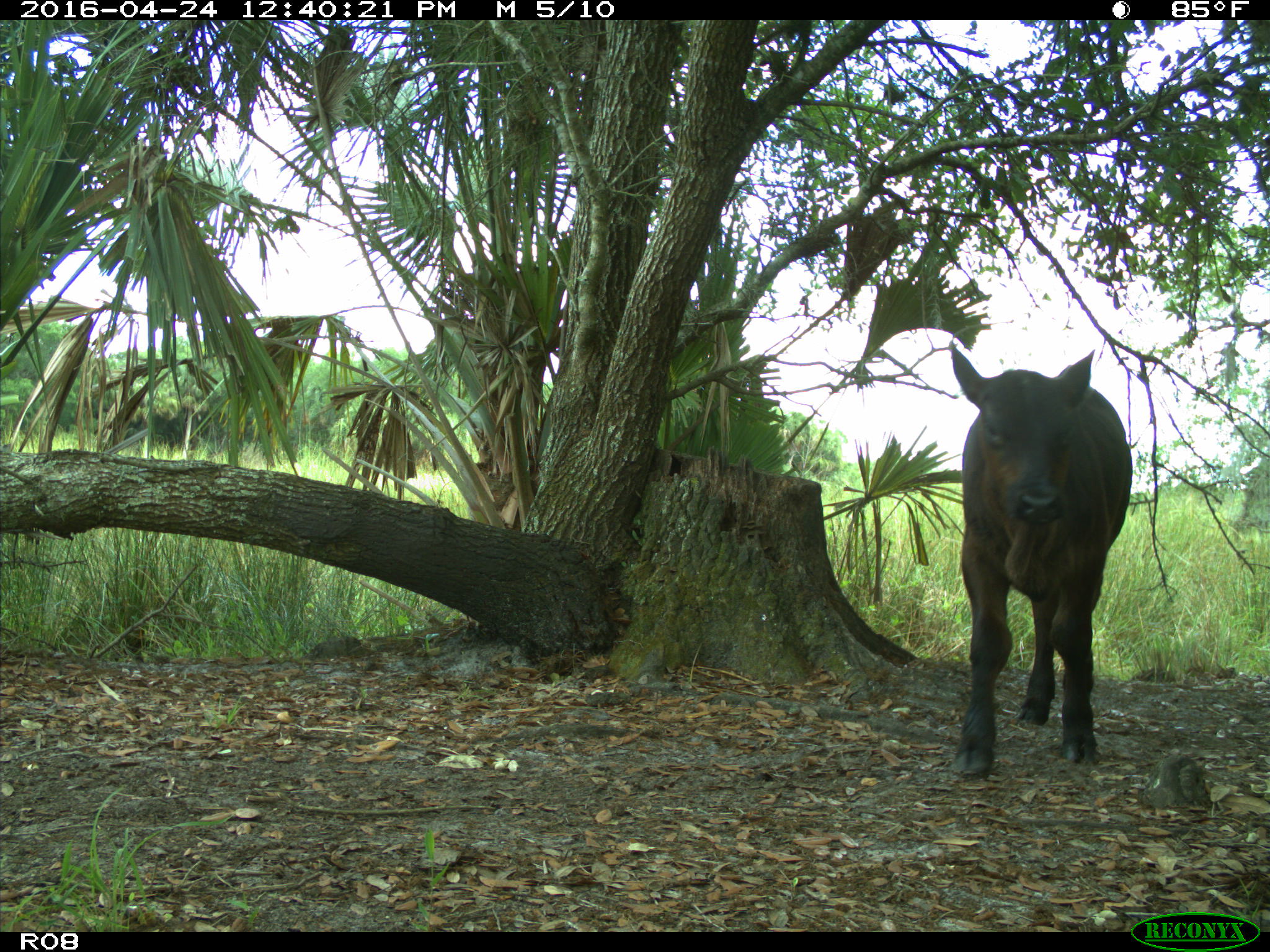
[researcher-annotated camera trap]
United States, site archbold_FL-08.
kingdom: Animalia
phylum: Chordata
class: Mammalia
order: Artiodactyla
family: Bovidae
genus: Bos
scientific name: Bos taurus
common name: domestic cow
Bos taurus (domestic cow).